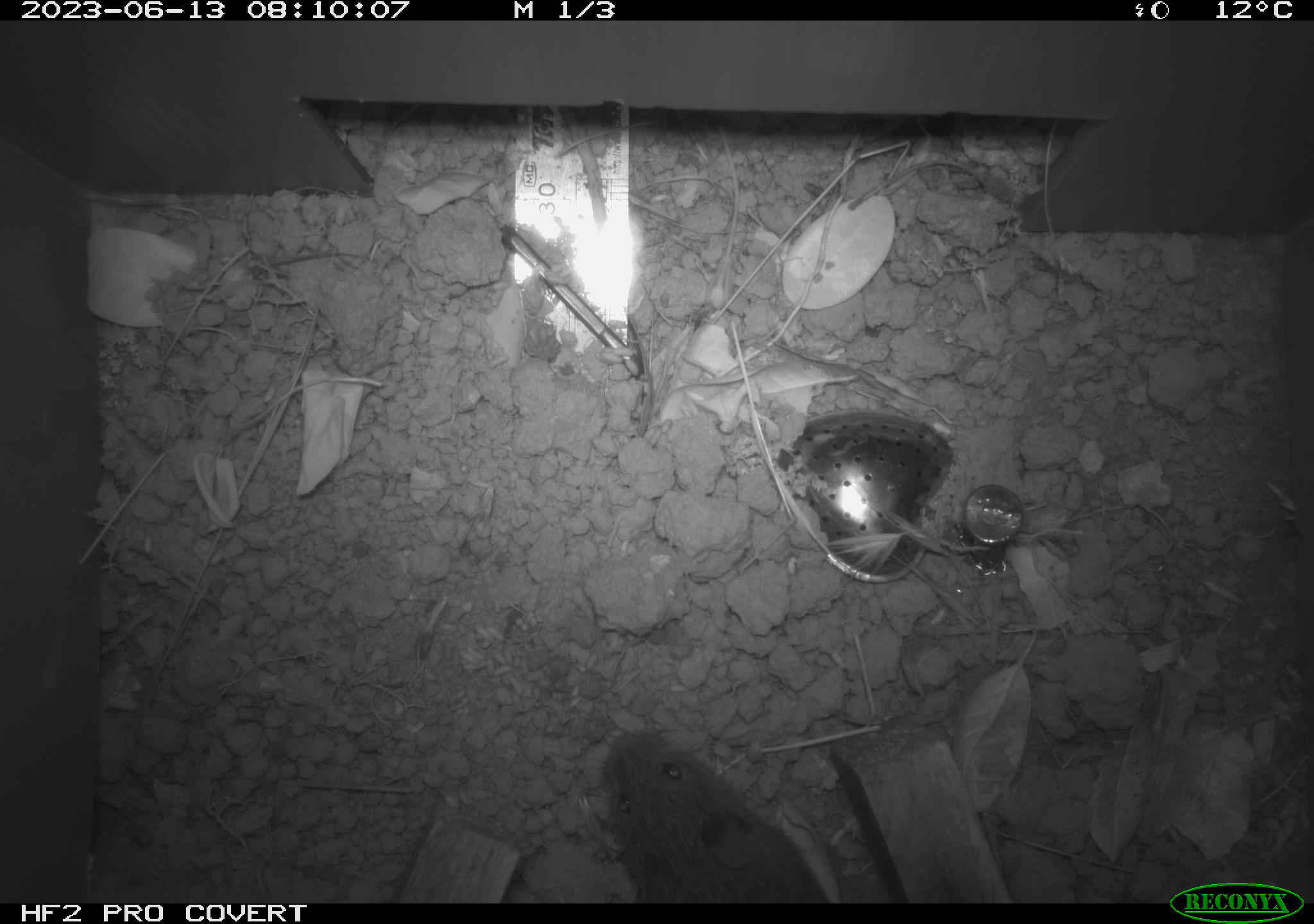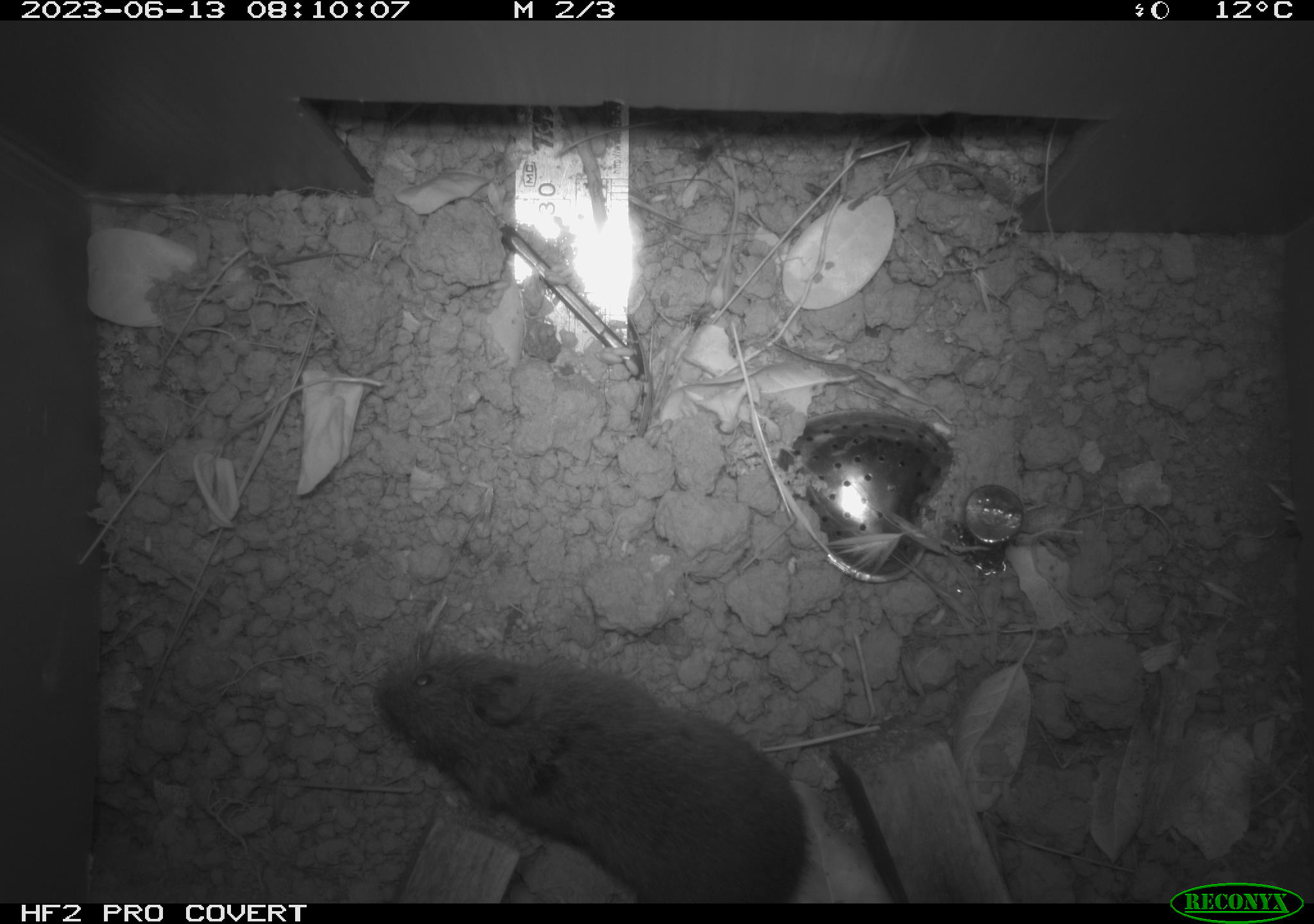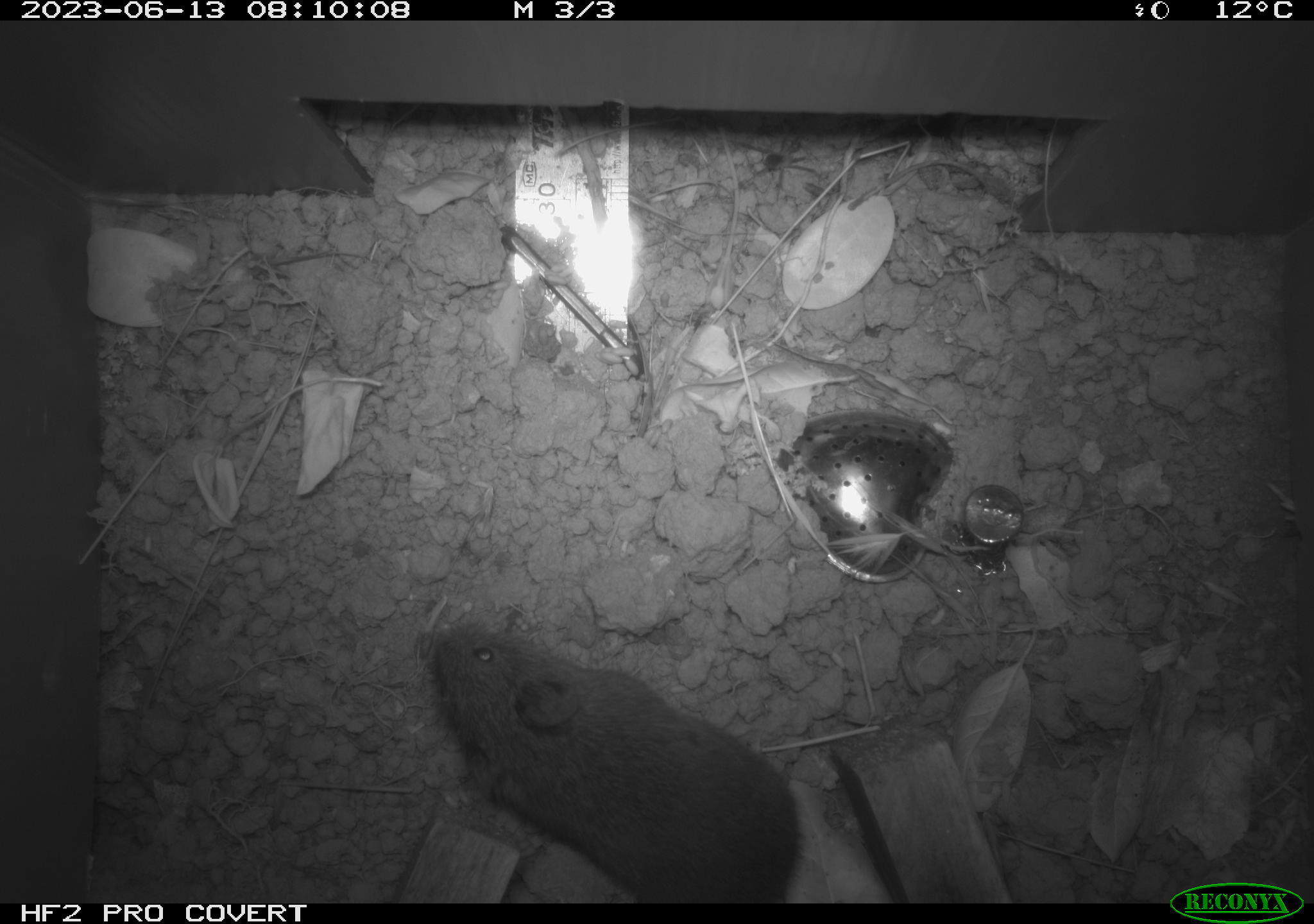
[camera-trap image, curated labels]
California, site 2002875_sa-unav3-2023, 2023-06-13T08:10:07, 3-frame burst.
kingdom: Animalia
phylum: Chordata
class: Mammalia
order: Rodentia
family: Cricetidae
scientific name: Arvicolinae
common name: voles, lemmings, and muskrats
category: arvicolinae subfamily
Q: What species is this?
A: Arvicolinae subfamily (voles, lemmings, and muskrats) (Arvicolinae).